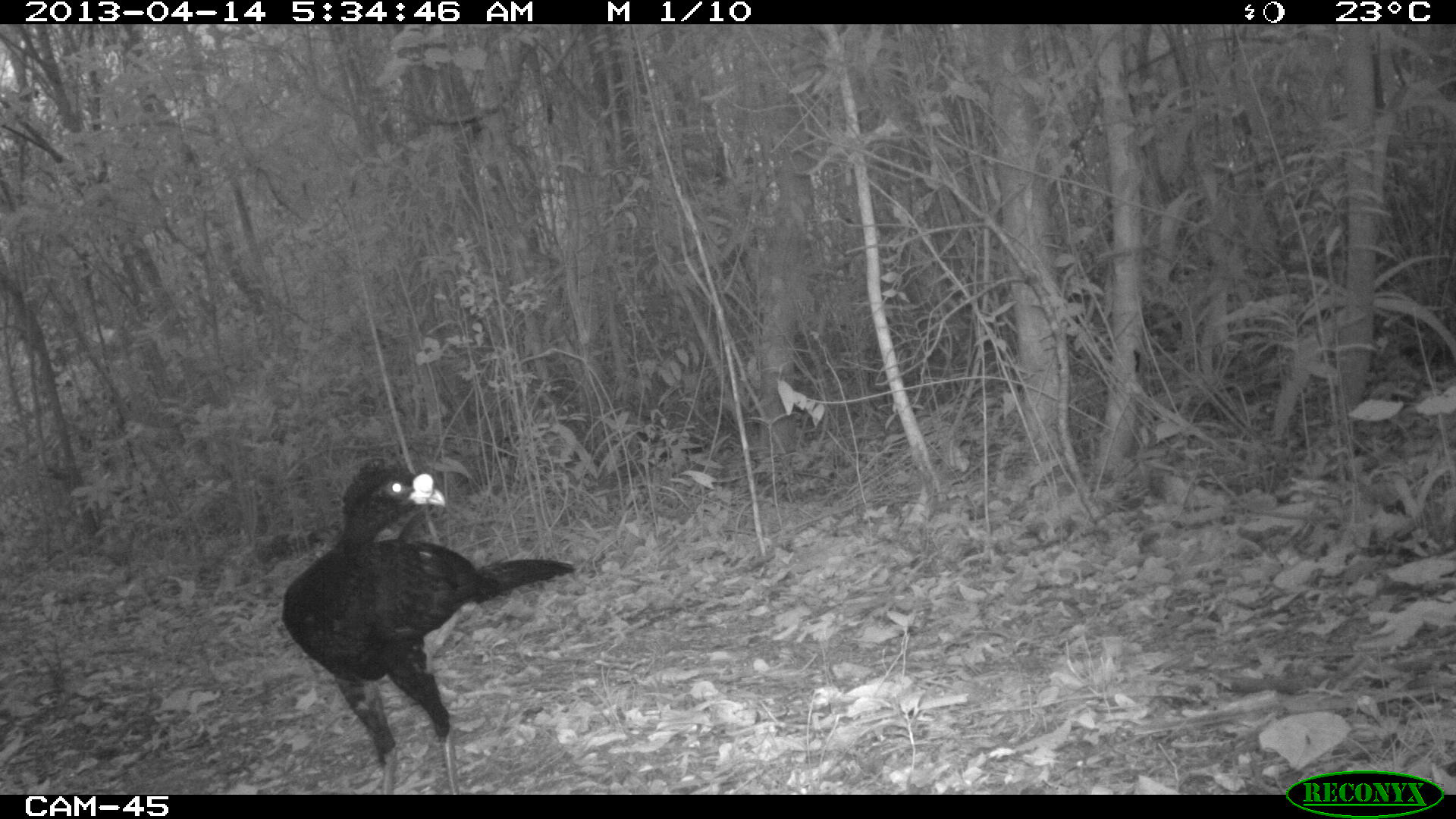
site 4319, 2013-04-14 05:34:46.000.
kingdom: Animalia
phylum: Chordata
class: Aves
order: Galliformes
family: Cracidae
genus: Crax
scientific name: Crax rubra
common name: great curassow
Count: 1.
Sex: male.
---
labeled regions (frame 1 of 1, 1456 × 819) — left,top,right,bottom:
crax rubra: 280,461,577,794